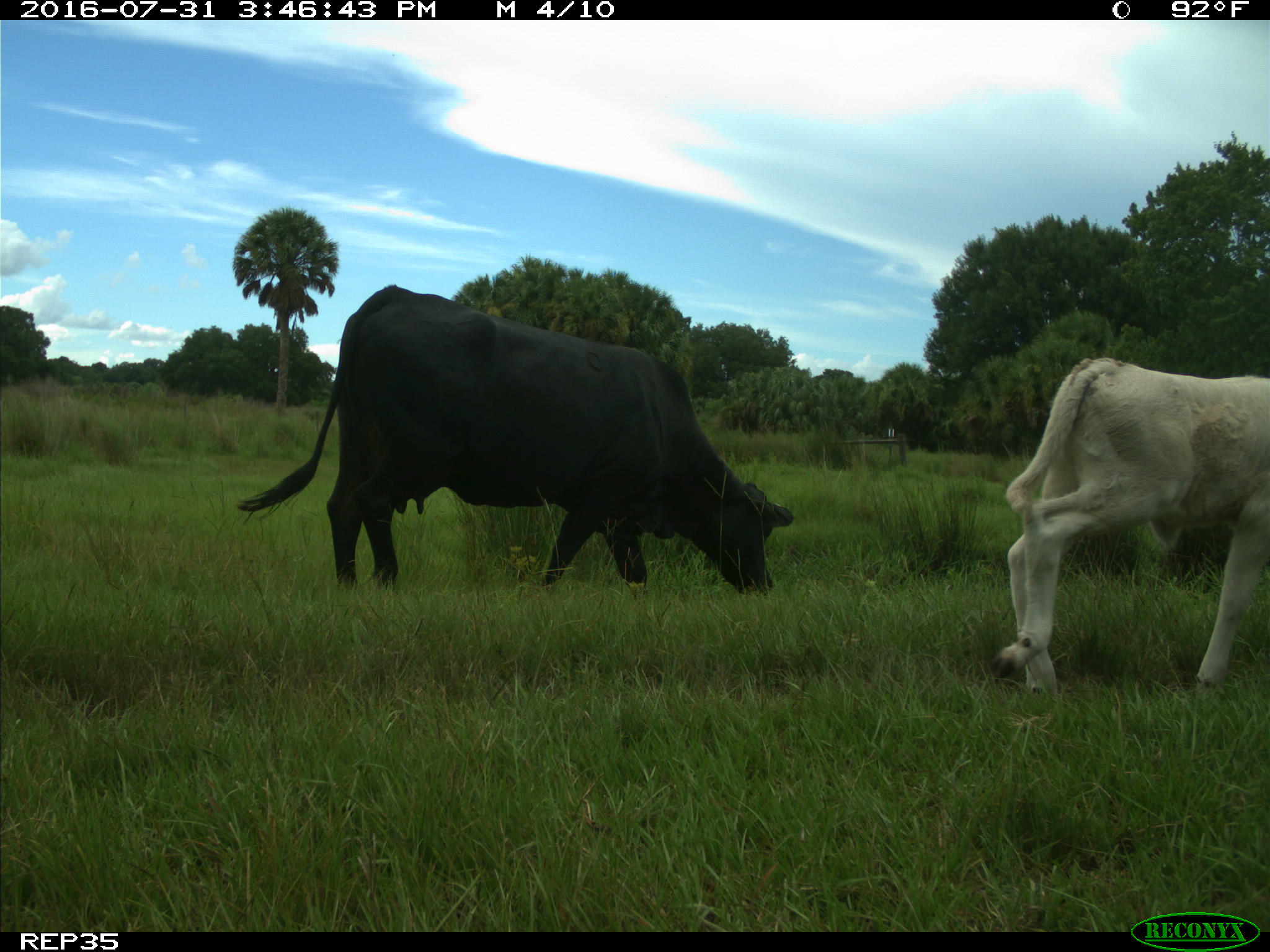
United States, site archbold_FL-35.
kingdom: Animalia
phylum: Chordata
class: Mammalia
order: Artiodactyla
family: Bovidae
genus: Bos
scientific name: Bos taurus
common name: domestic cow